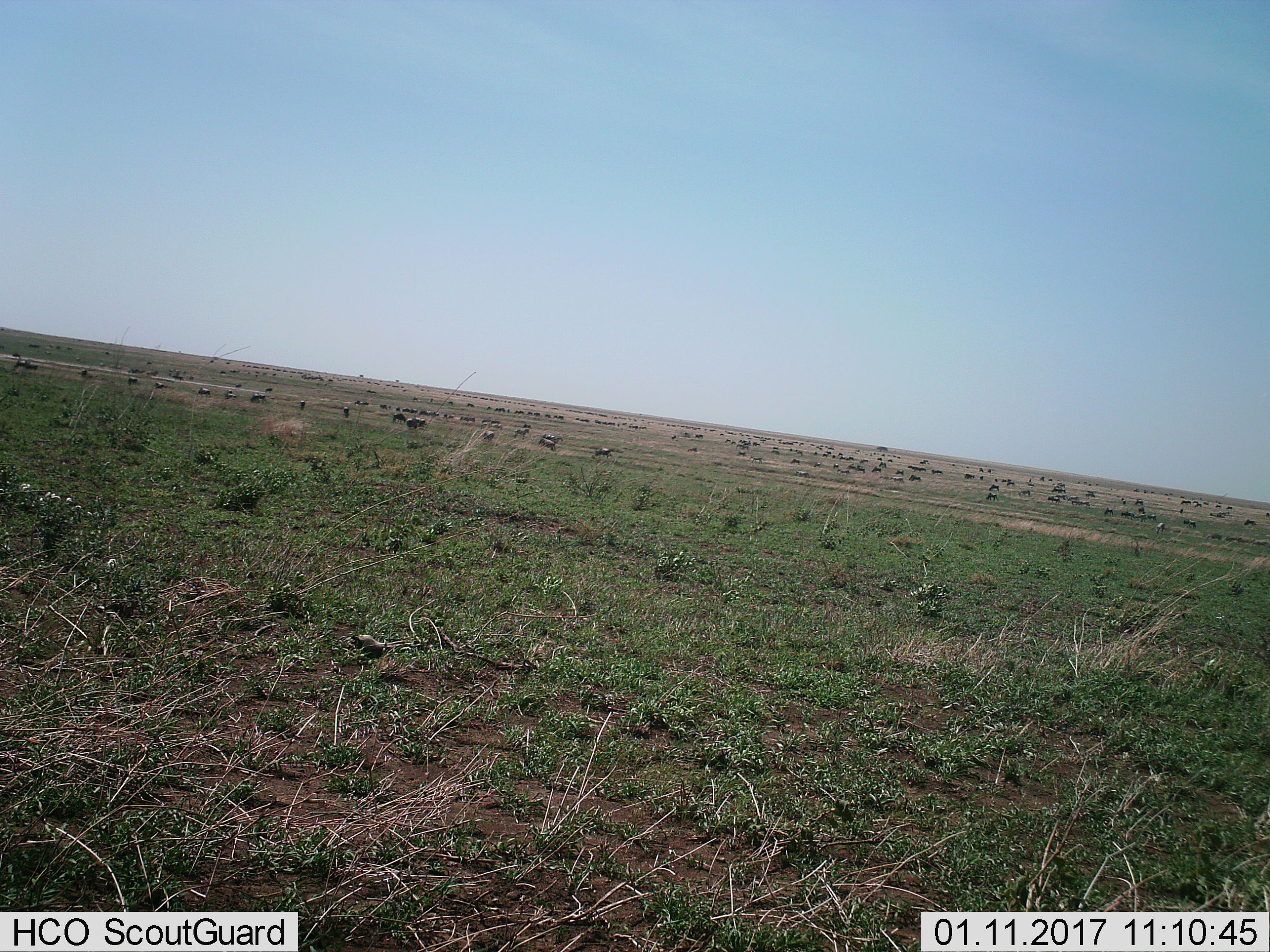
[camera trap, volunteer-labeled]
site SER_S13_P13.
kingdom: Animalia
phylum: Chordata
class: Mammalia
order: Artiodactyla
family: Bovidae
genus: Connochaetes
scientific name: Connochaetes taurinus taurinus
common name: blue wildebeest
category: wildebeestblue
Wildebeestblue (blue wildebeest) (Connochaetes taurinus taurinus), count 51+. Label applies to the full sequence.